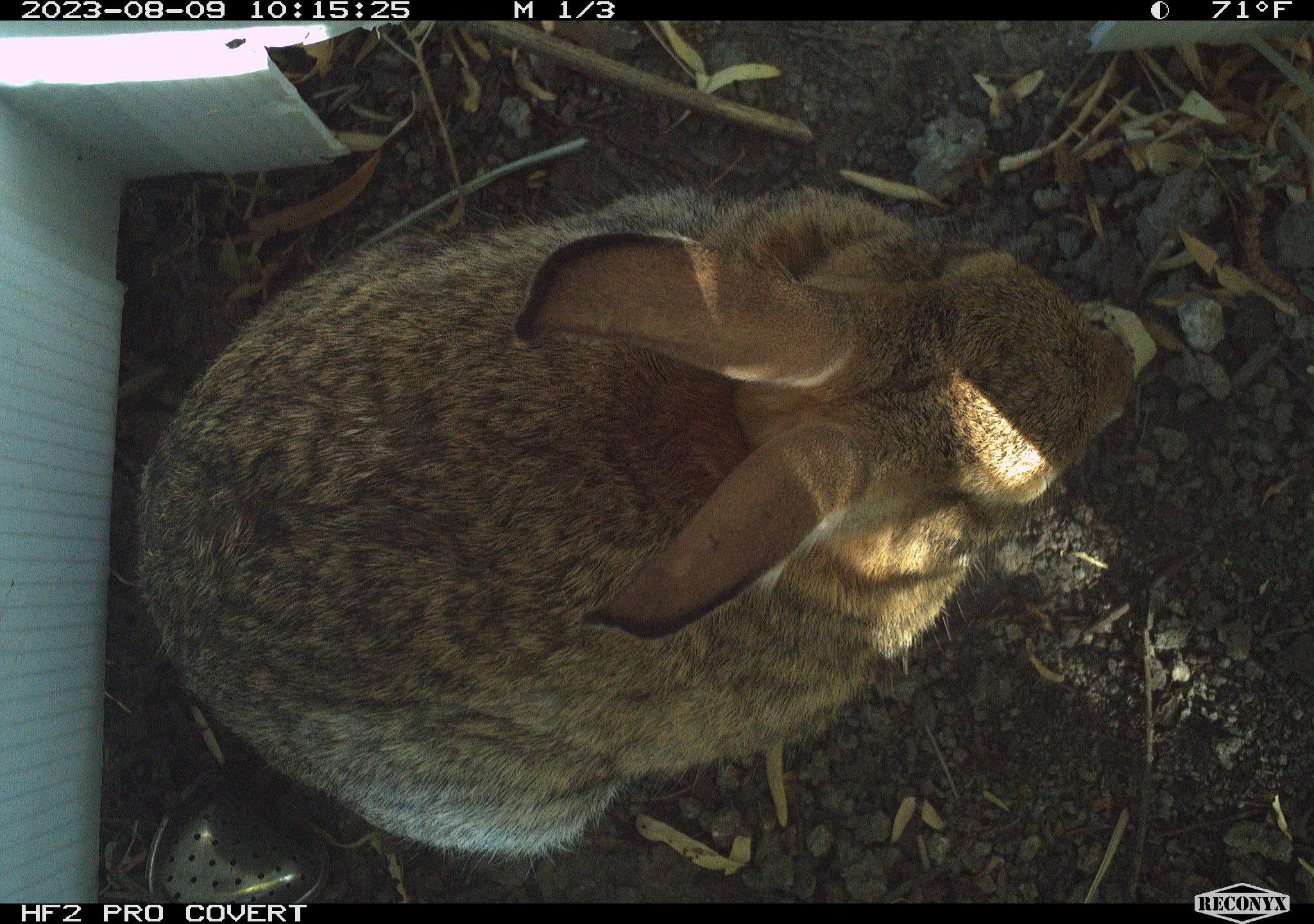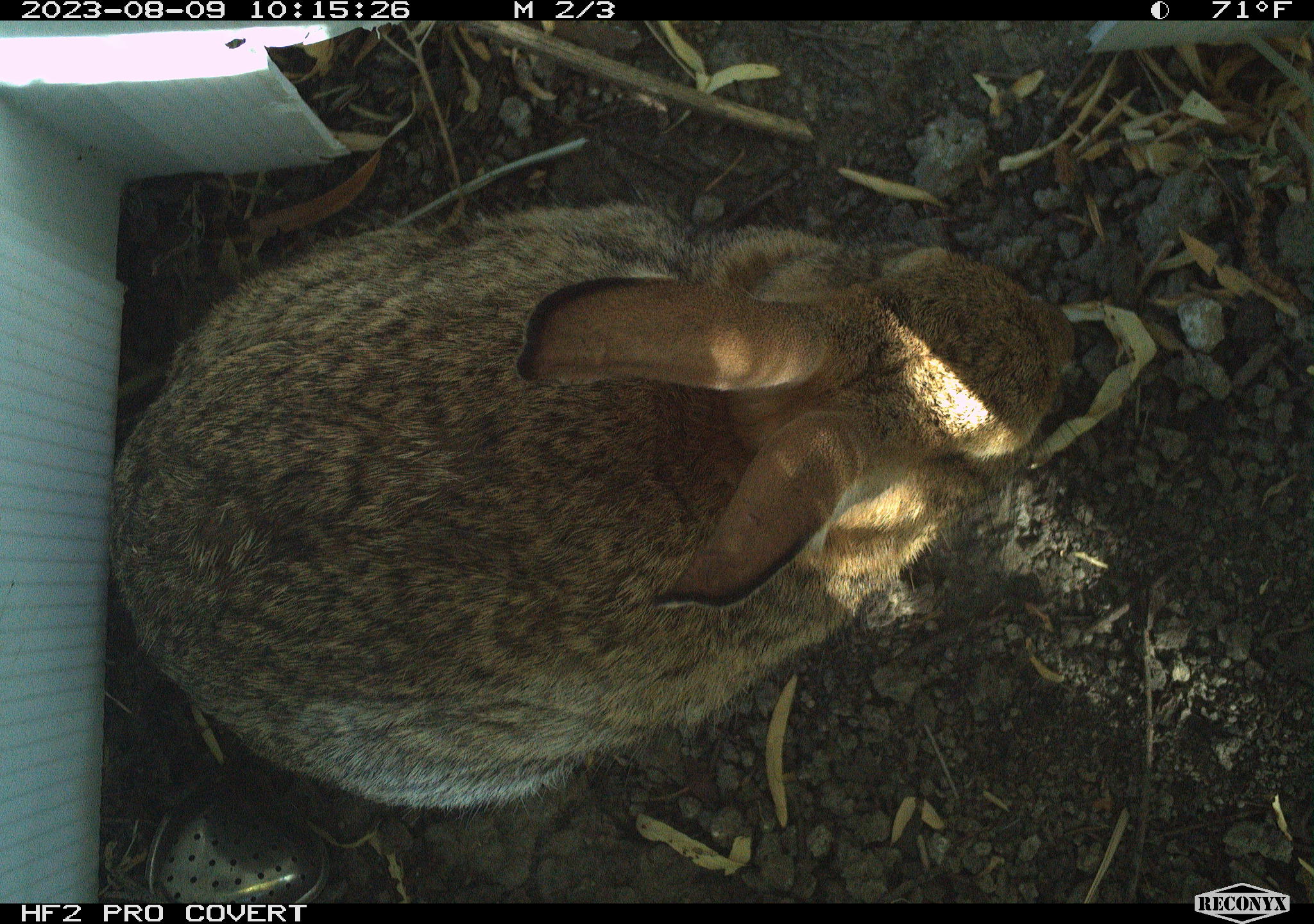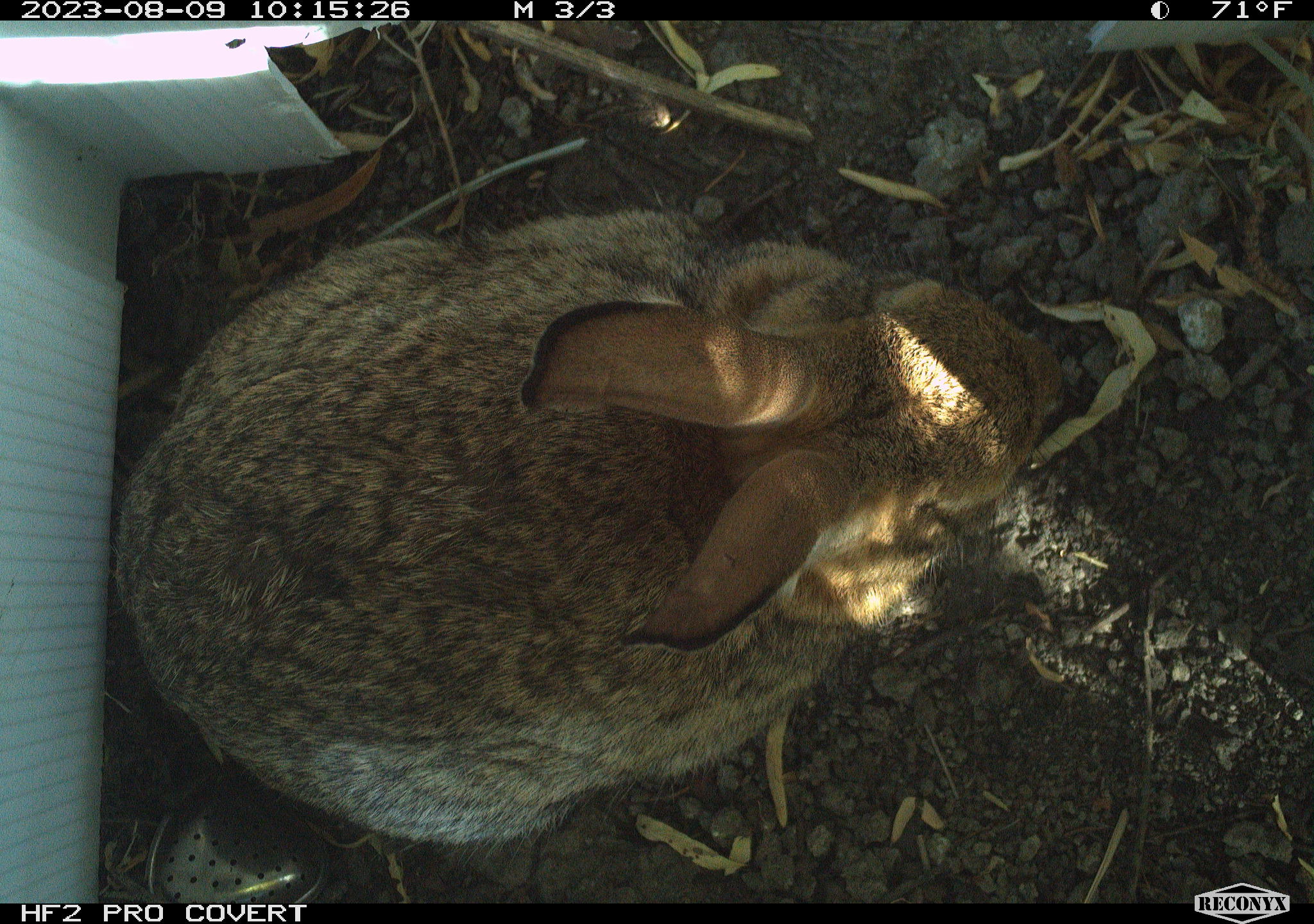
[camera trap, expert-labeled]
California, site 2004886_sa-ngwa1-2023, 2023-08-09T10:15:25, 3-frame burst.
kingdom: Animalia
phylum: Chordata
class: Mammalia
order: Lagomorpha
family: Leporidae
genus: Sylvilagus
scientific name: Sylvilagus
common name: cottontail rabbits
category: sylvilagus species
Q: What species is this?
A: Sylvilagus species (cottontail rabbits) (Sylvilagus).